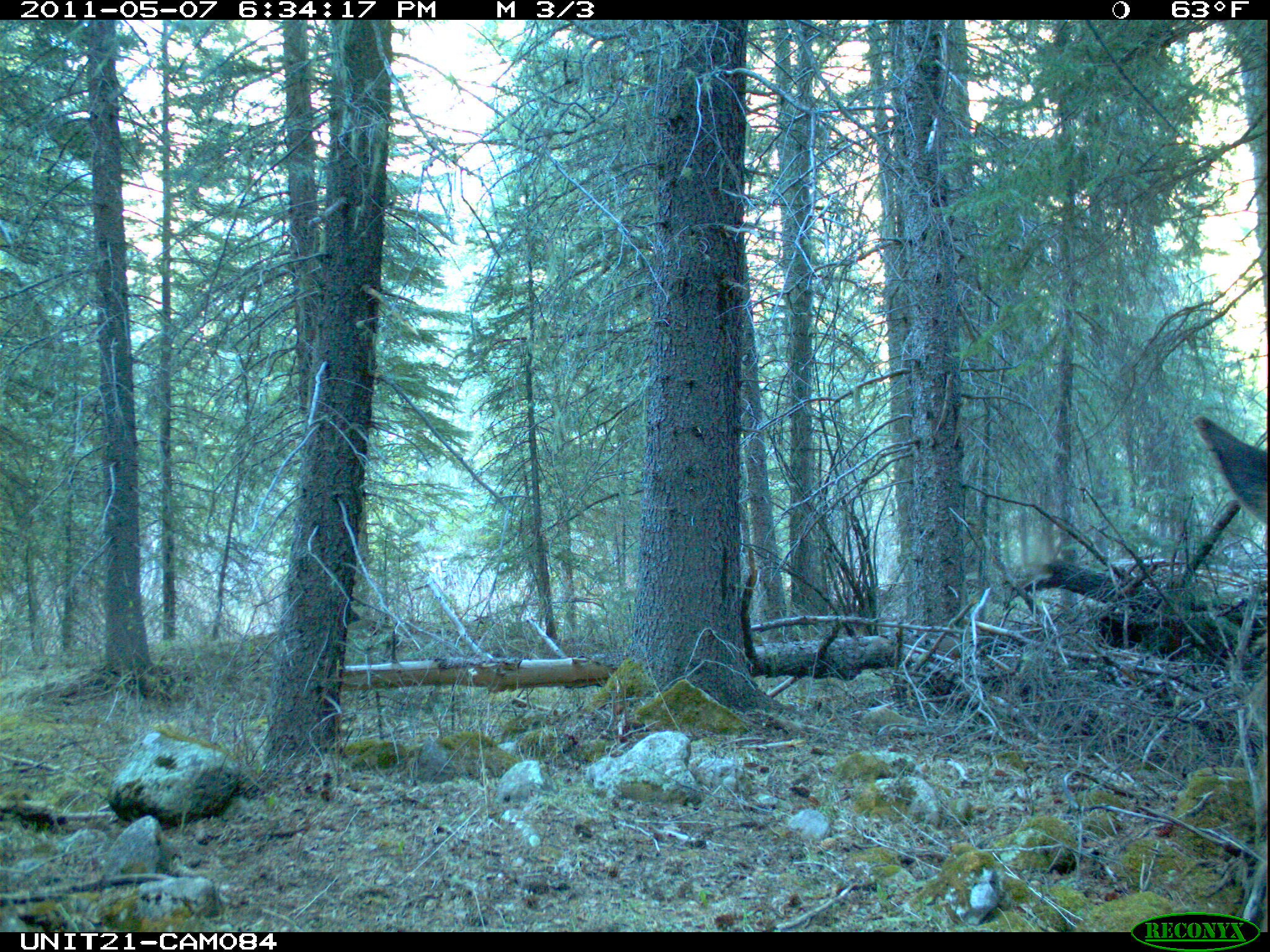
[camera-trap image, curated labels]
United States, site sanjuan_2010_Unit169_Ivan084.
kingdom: Animalia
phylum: Chordata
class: Mammalia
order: Artiodactyla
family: Cervidae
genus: Cervus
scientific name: Cervus elaphus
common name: red deer